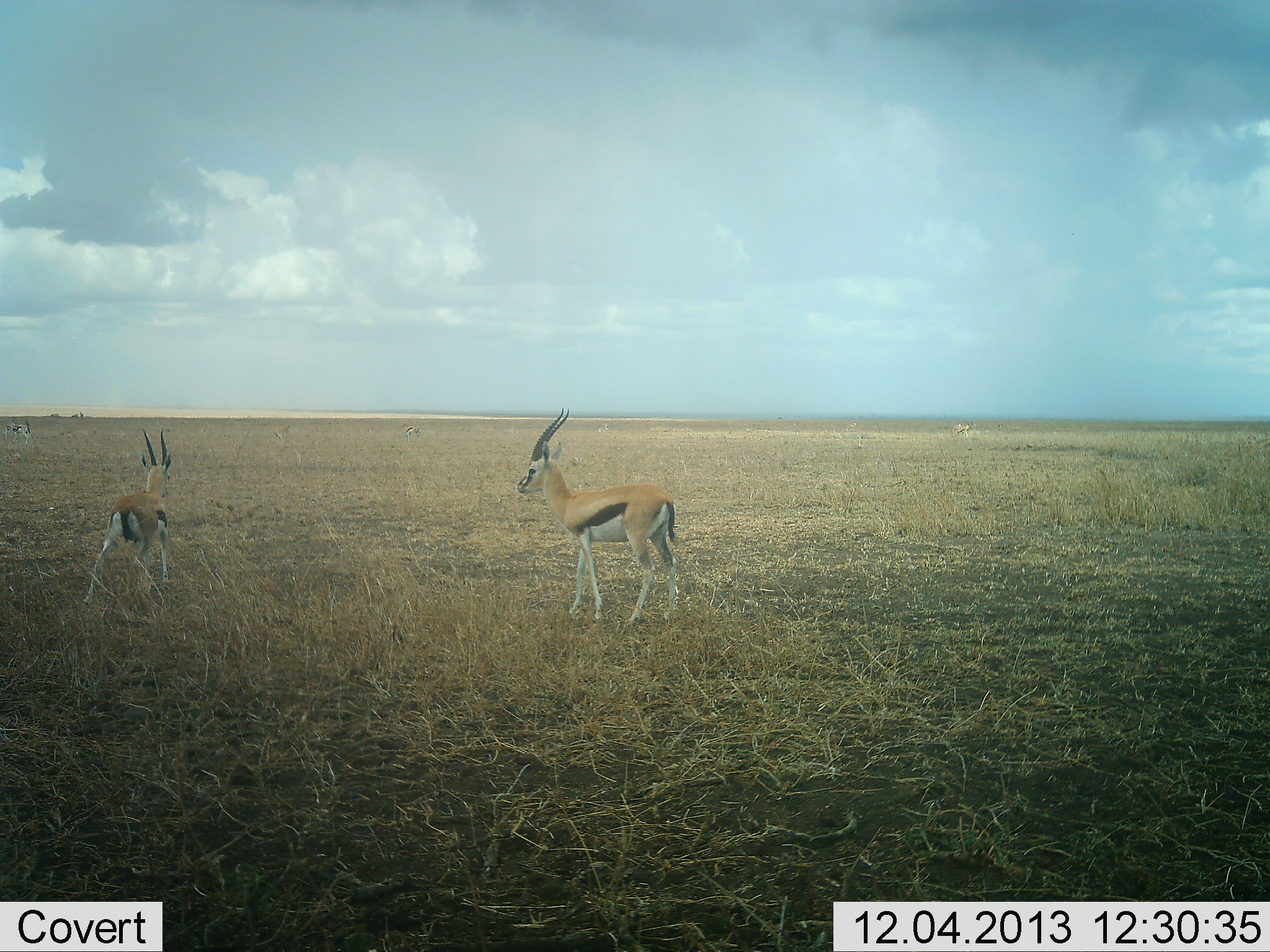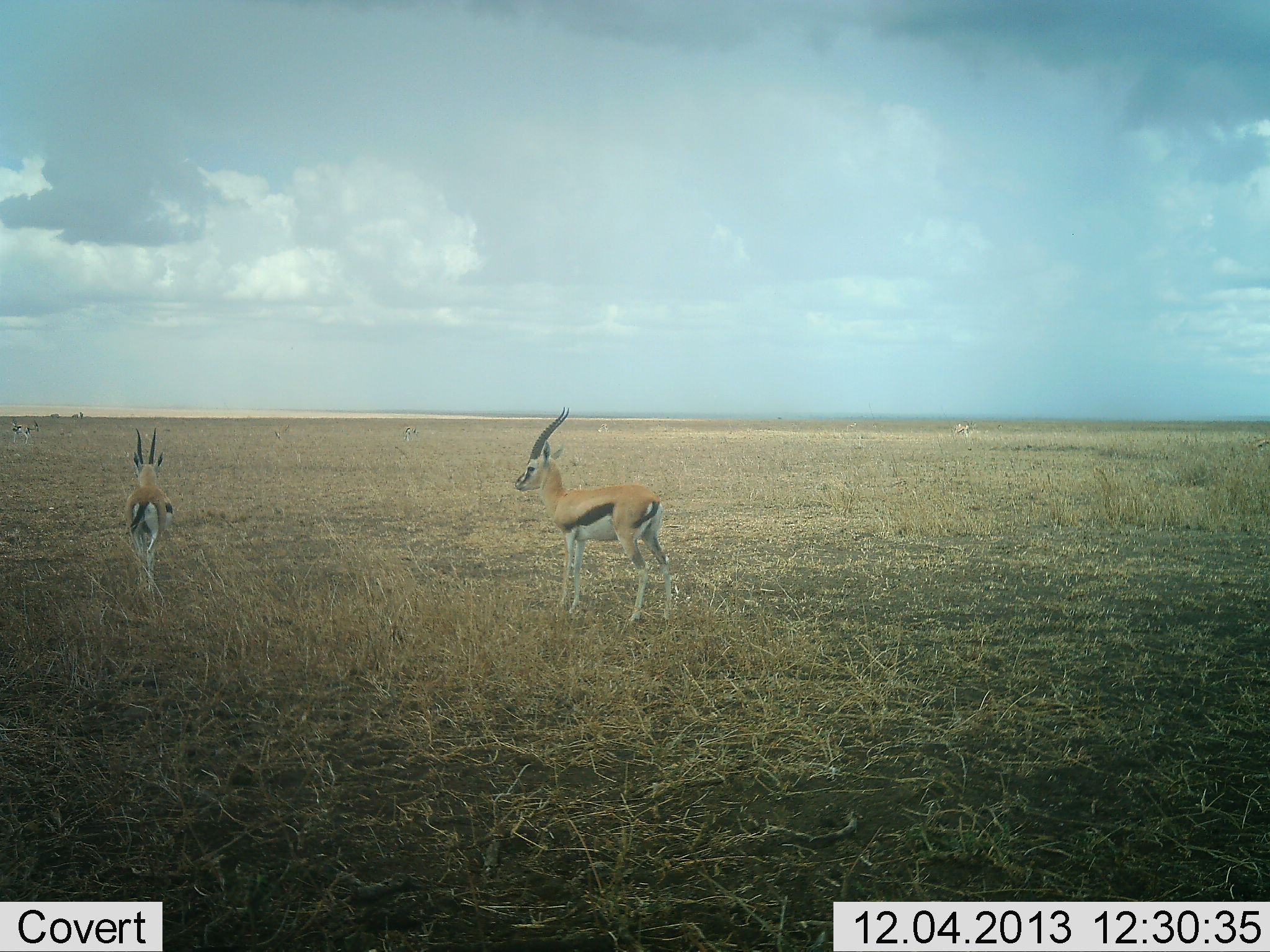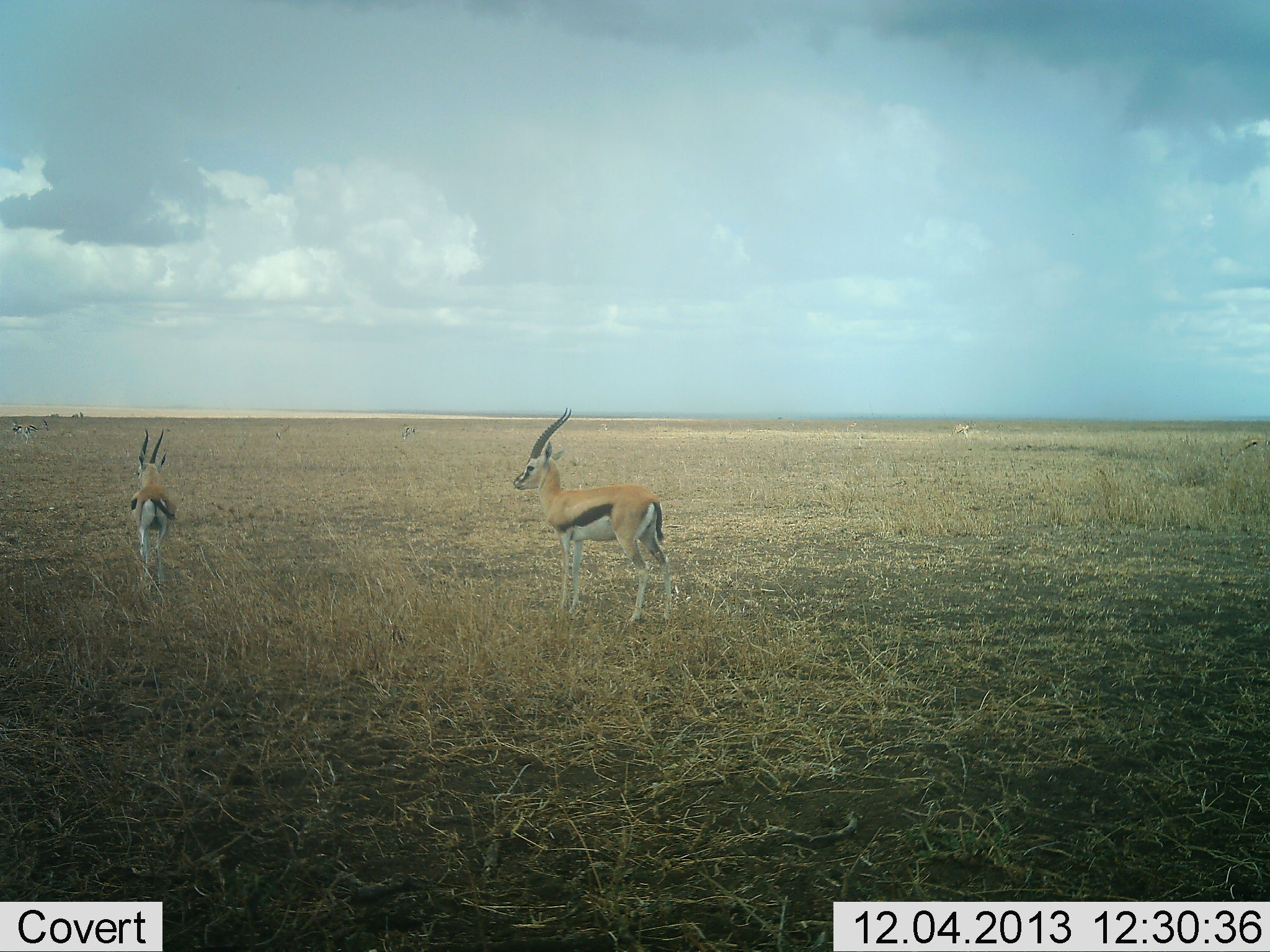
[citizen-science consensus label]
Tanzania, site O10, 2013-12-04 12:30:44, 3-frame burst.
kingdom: Animalia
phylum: Chordata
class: Mammalia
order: Artiodactyla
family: Bovidae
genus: Eudorcas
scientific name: Eudorcas thomsonii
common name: thomson's gazelle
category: gazellethomsons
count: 2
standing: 90%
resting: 0%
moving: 40%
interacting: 0%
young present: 0%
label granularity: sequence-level